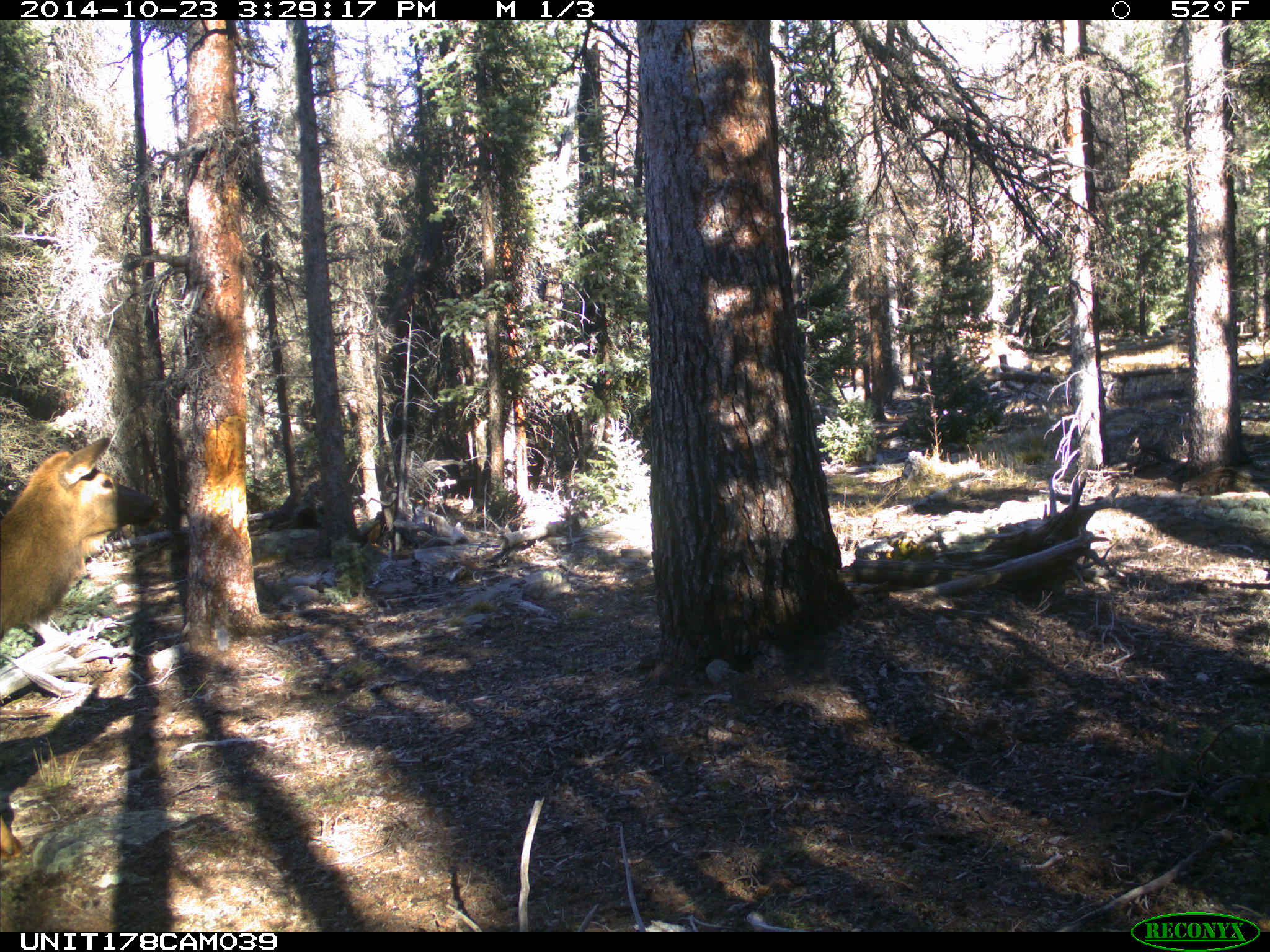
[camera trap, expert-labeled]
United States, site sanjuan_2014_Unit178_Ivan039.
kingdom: Animalia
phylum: Chordata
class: Mammalia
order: Artiodactyla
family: Cervidae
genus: Cervus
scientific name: Cervus elaphus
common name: red deer